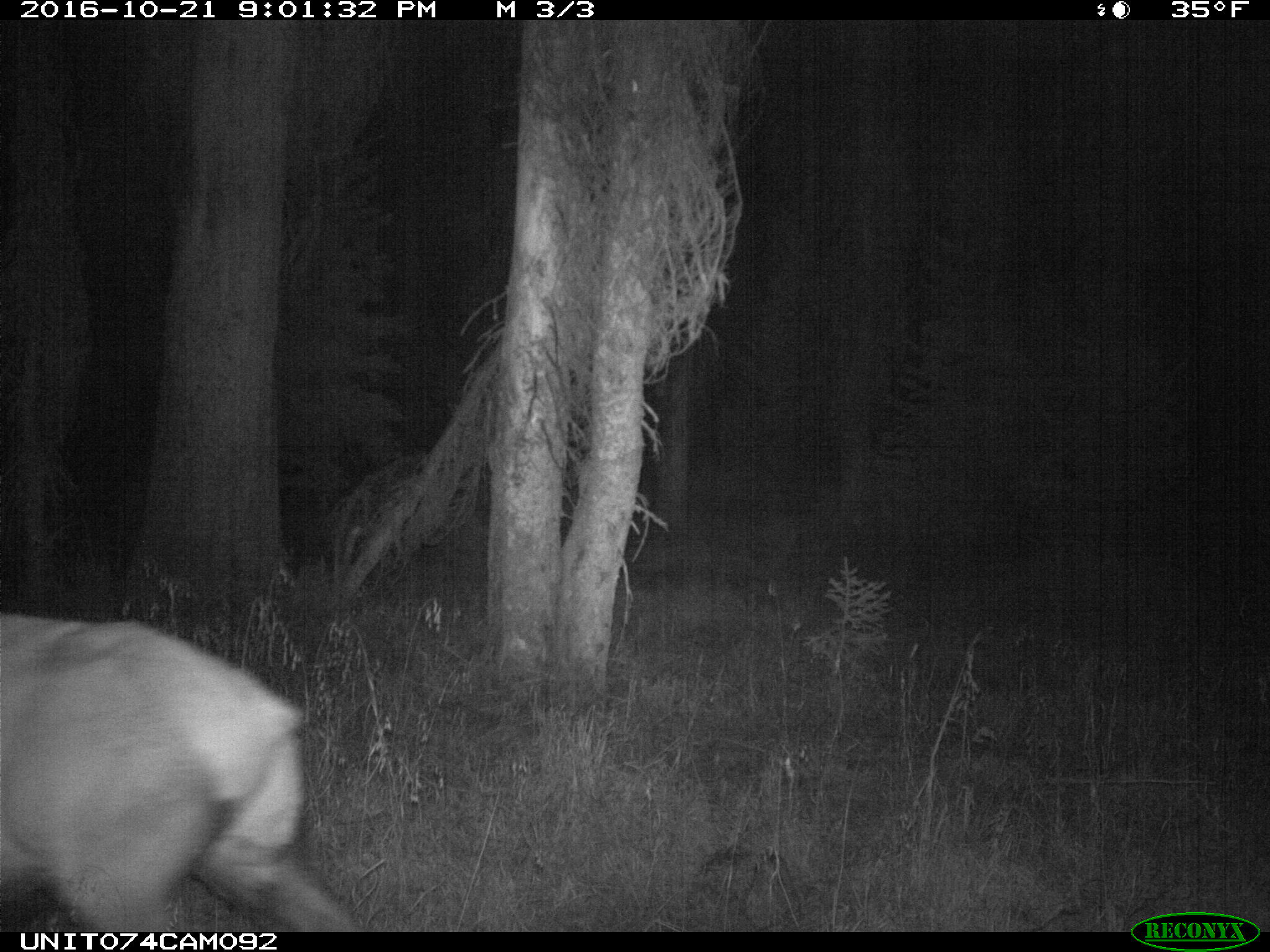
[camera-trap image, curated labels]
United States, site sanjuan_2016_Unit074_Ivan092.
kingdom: Animalia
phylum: Chordata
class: Mammalia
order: Artiodactyla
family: Cervidae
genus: Cervus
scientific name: Cervus elaphus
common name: red deer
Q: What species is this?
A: Cervus elaphus (red deer).